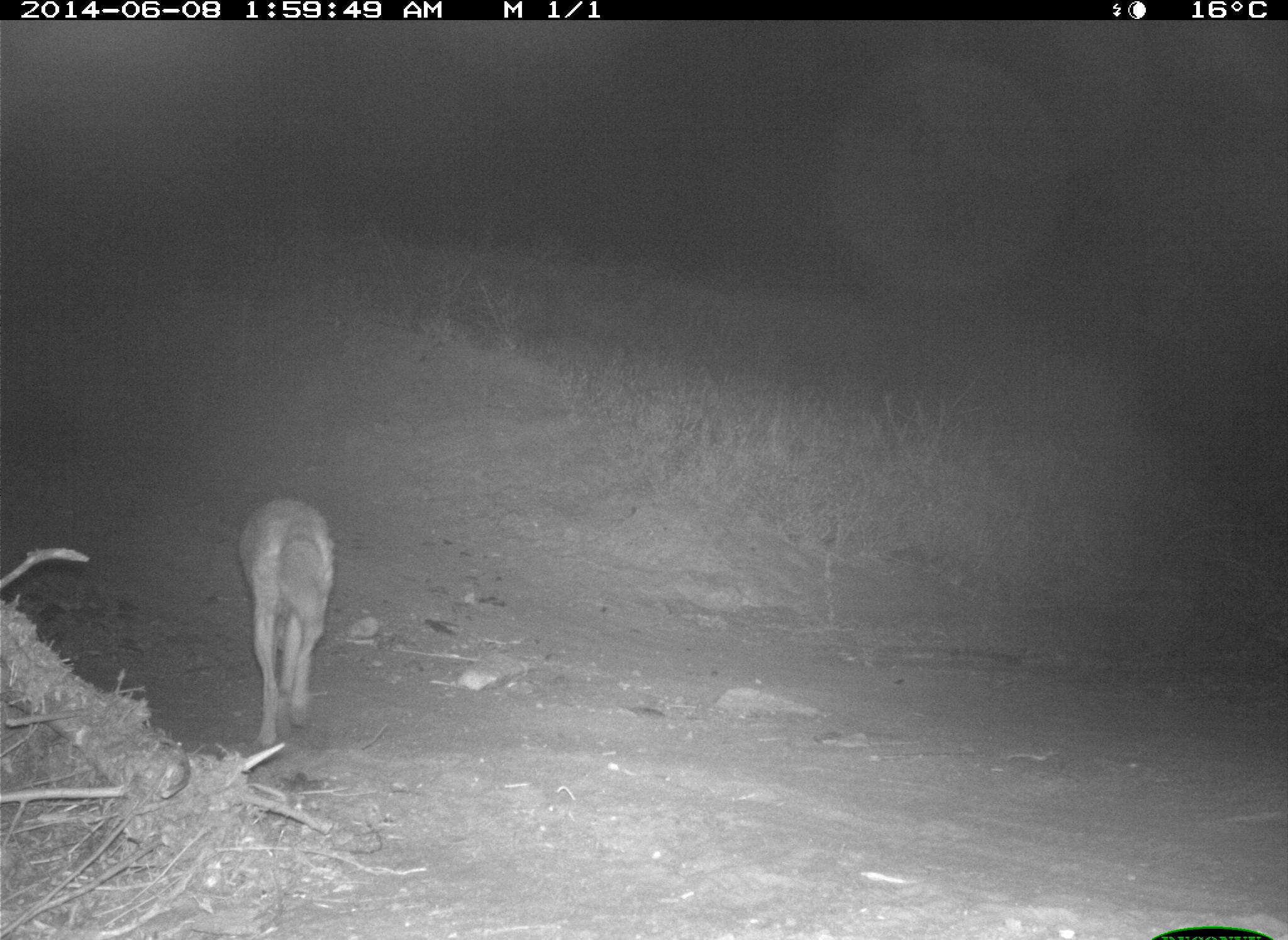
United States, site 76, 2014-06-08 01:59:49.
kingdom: Animalia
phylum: Chordata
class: Mammalia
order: Carnivora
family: Canidae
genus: Canis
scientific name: Canis latrans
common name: coyote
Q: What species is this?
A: Coyote (Canis latrans).